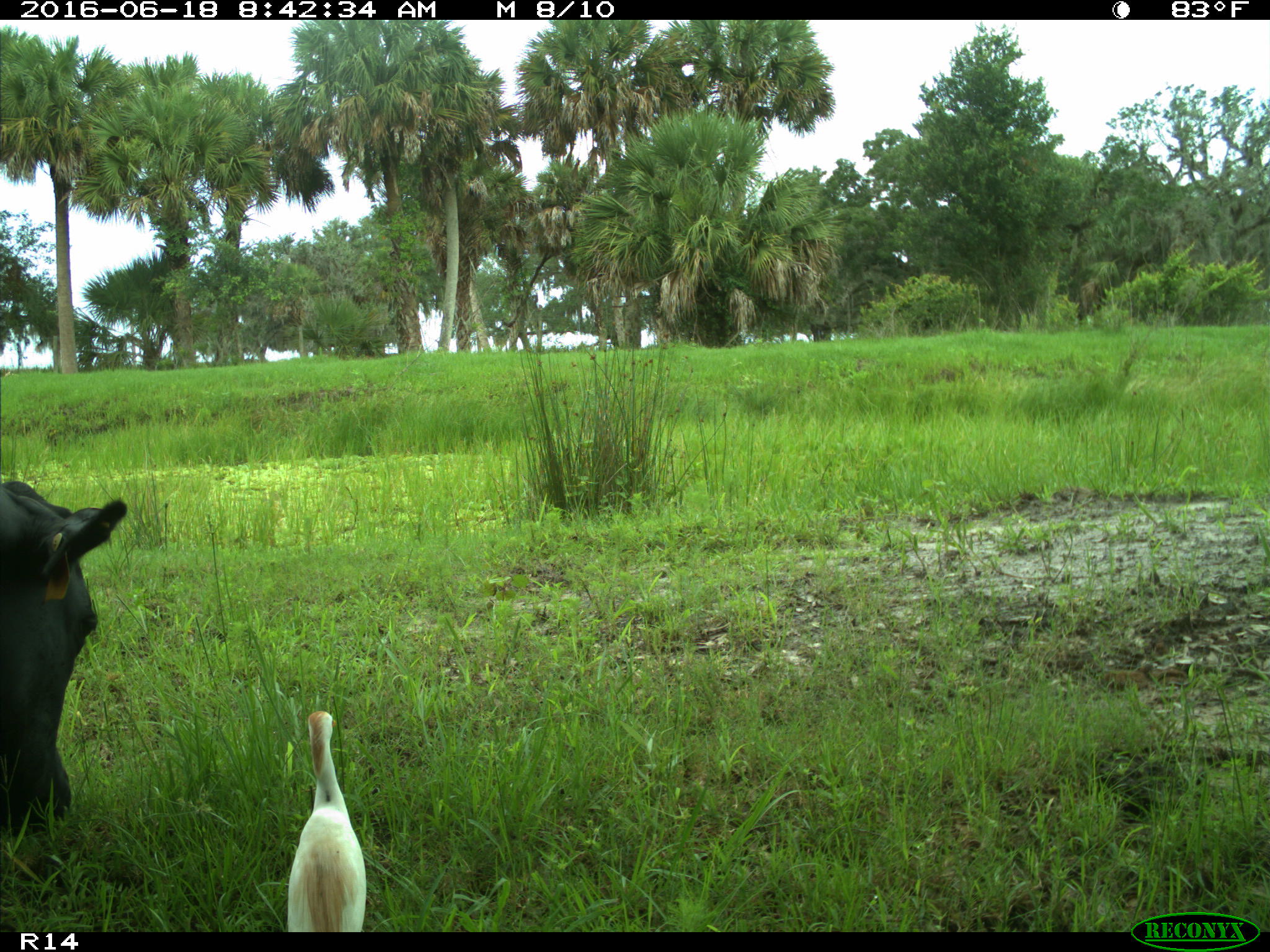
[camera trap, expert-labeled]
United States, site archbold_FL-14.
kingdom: Animalia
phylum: Chordata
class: Mammalia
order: Artiodactyla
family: Bovidae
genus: Bos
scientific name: Bos taurus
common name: domestic cow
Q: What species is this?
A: Bos taurus (domestic cow).